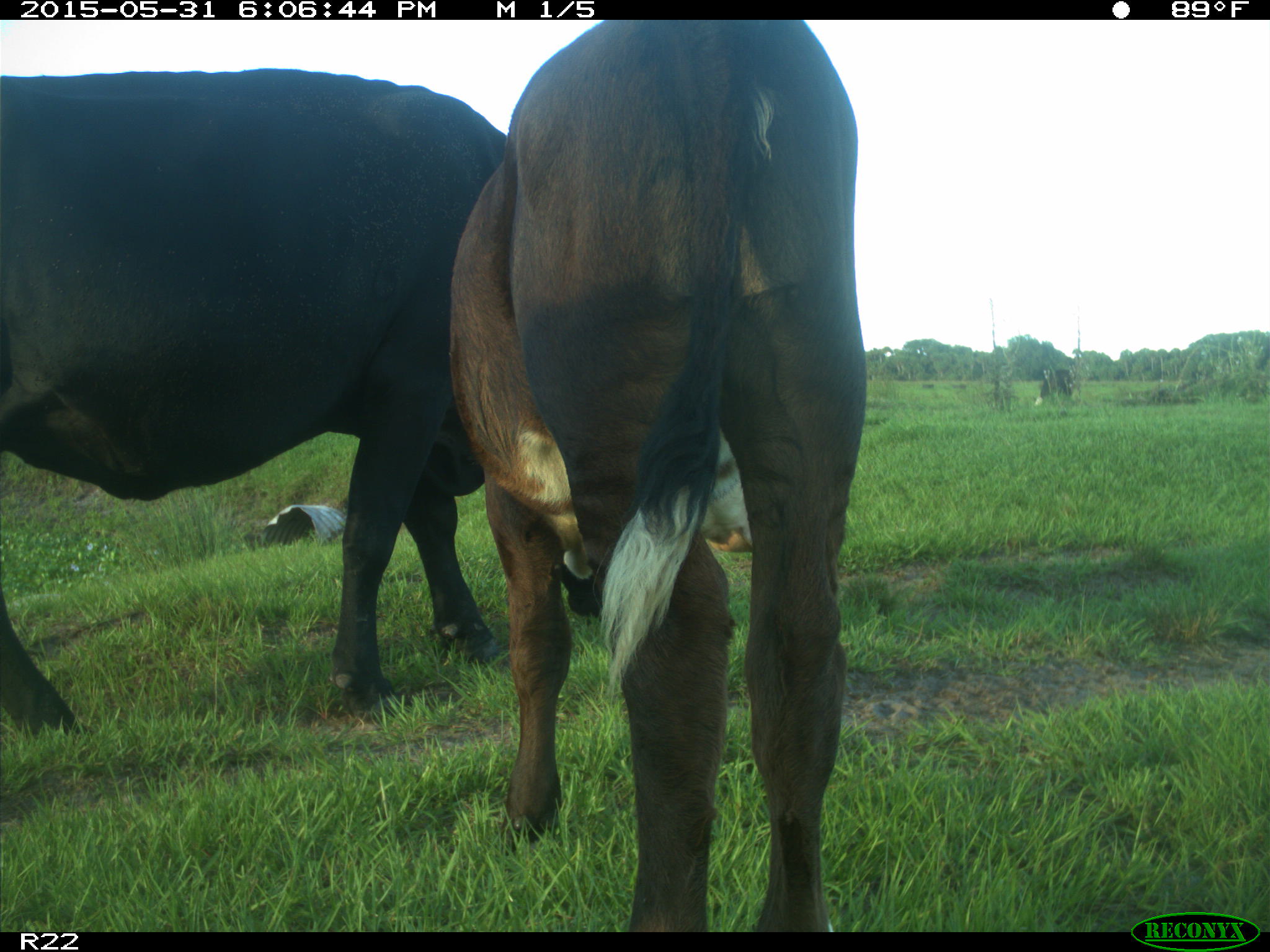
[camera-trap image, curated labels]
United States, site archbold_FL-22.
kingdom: Animalia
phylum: Chordata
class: Mammalia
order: Artiodactyla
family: Bovidae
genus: Bos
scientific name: Bos taurus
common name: domestic cow